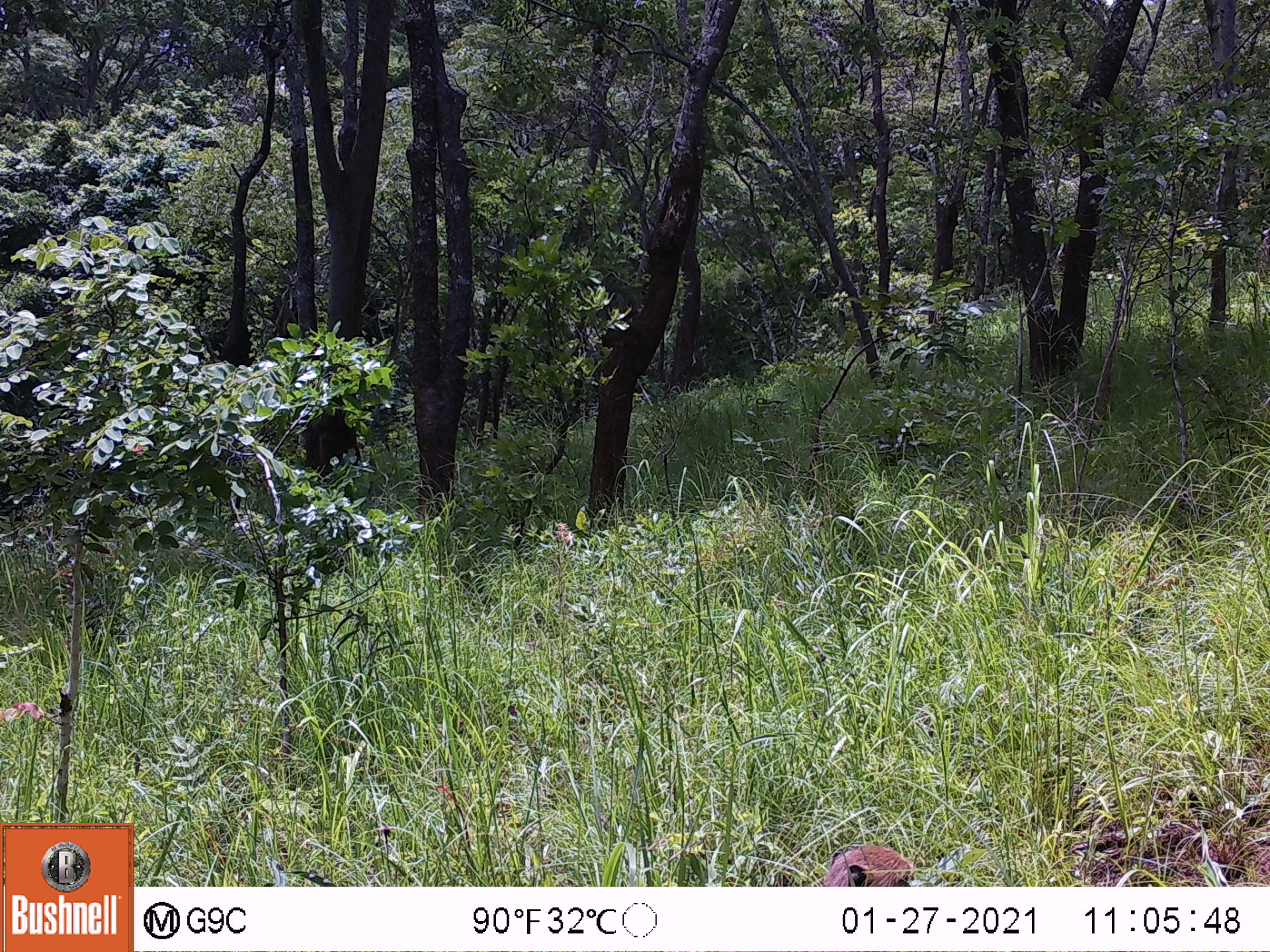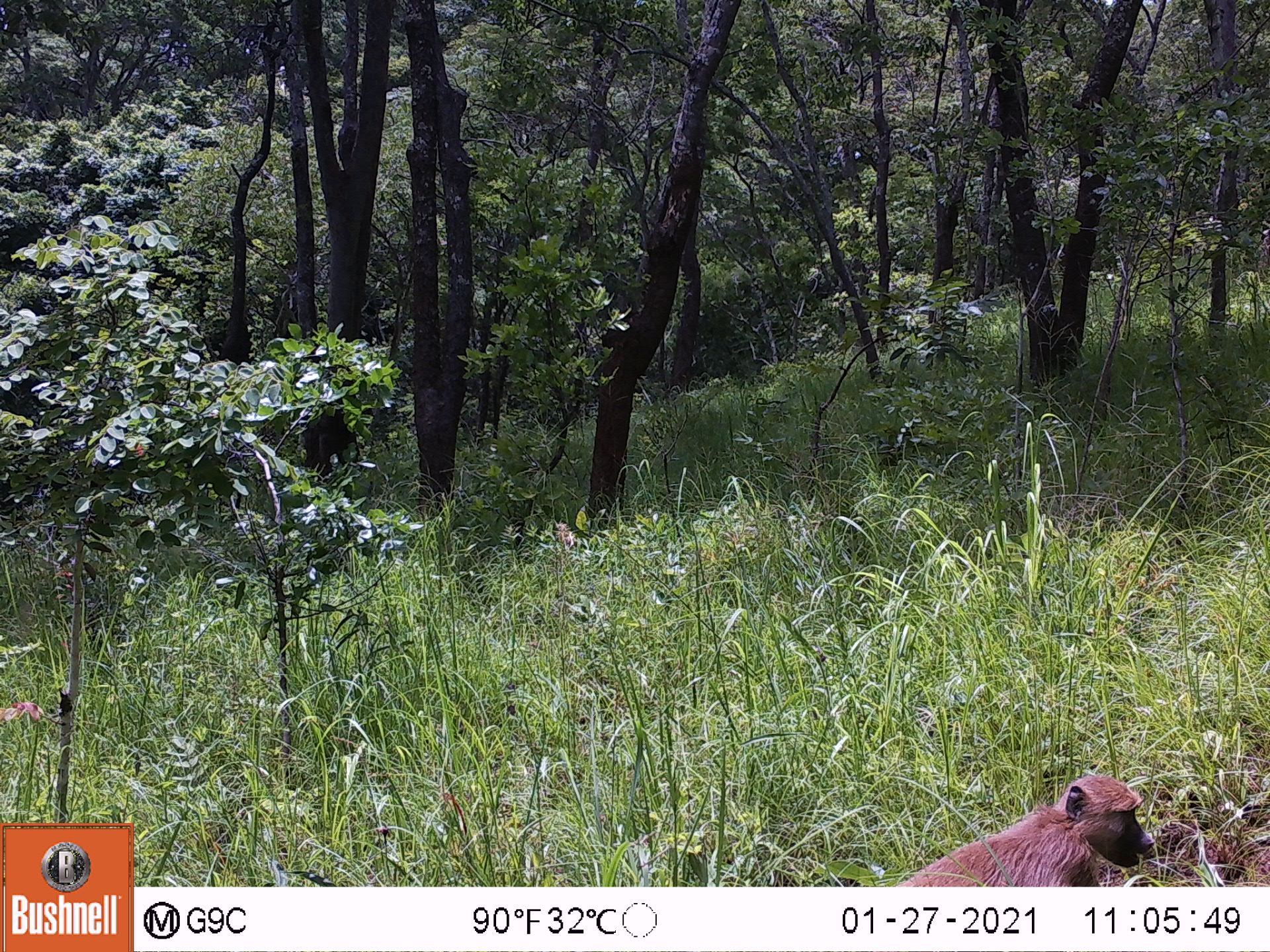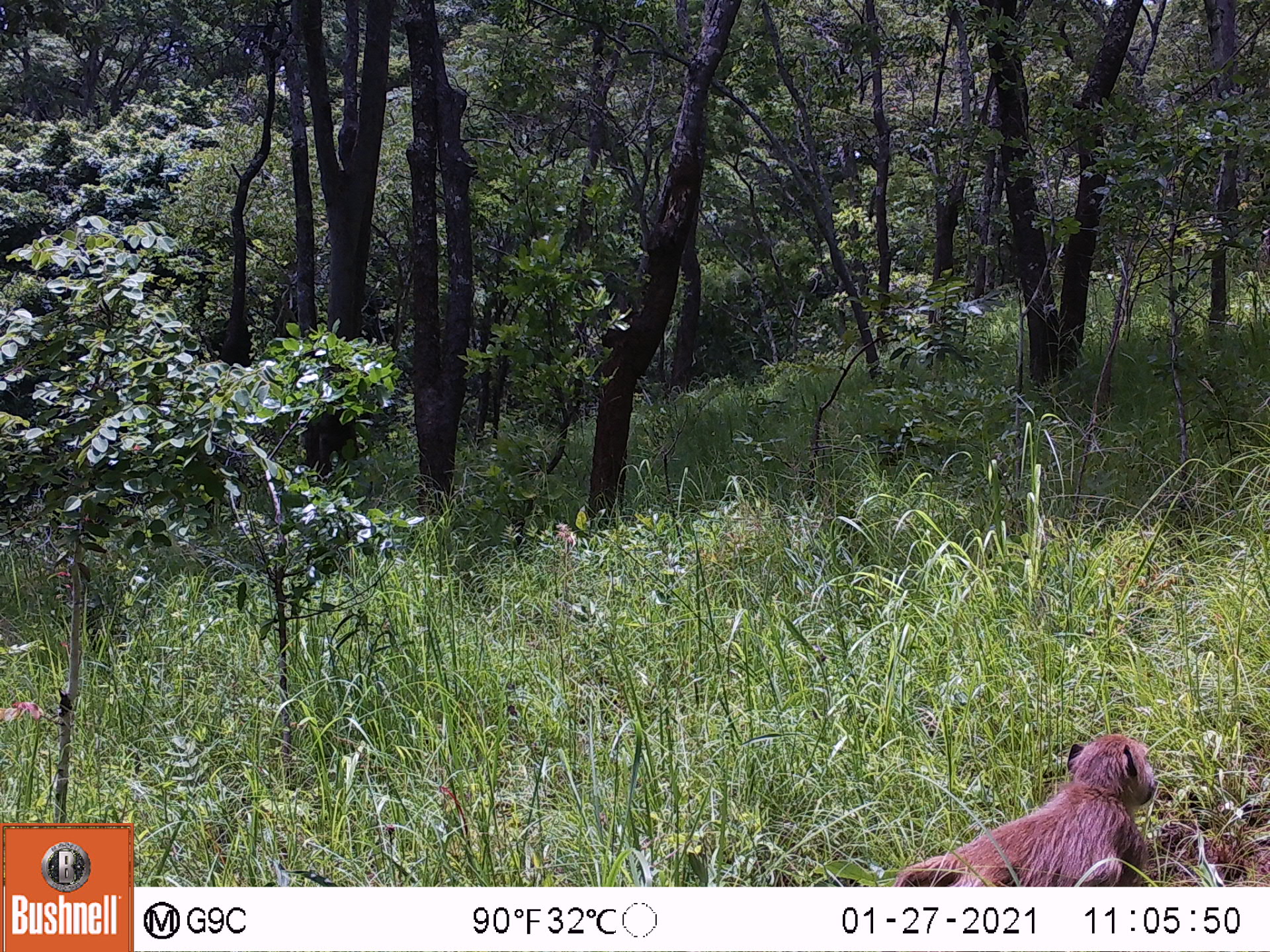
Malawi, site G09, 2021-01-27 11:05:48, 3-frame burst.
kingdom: Animalia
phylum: Chordata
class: Mammalia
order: Primates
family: Cercopithecidae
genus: Papio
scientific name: Papio cynocephalus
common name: yellow baboon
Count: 1.